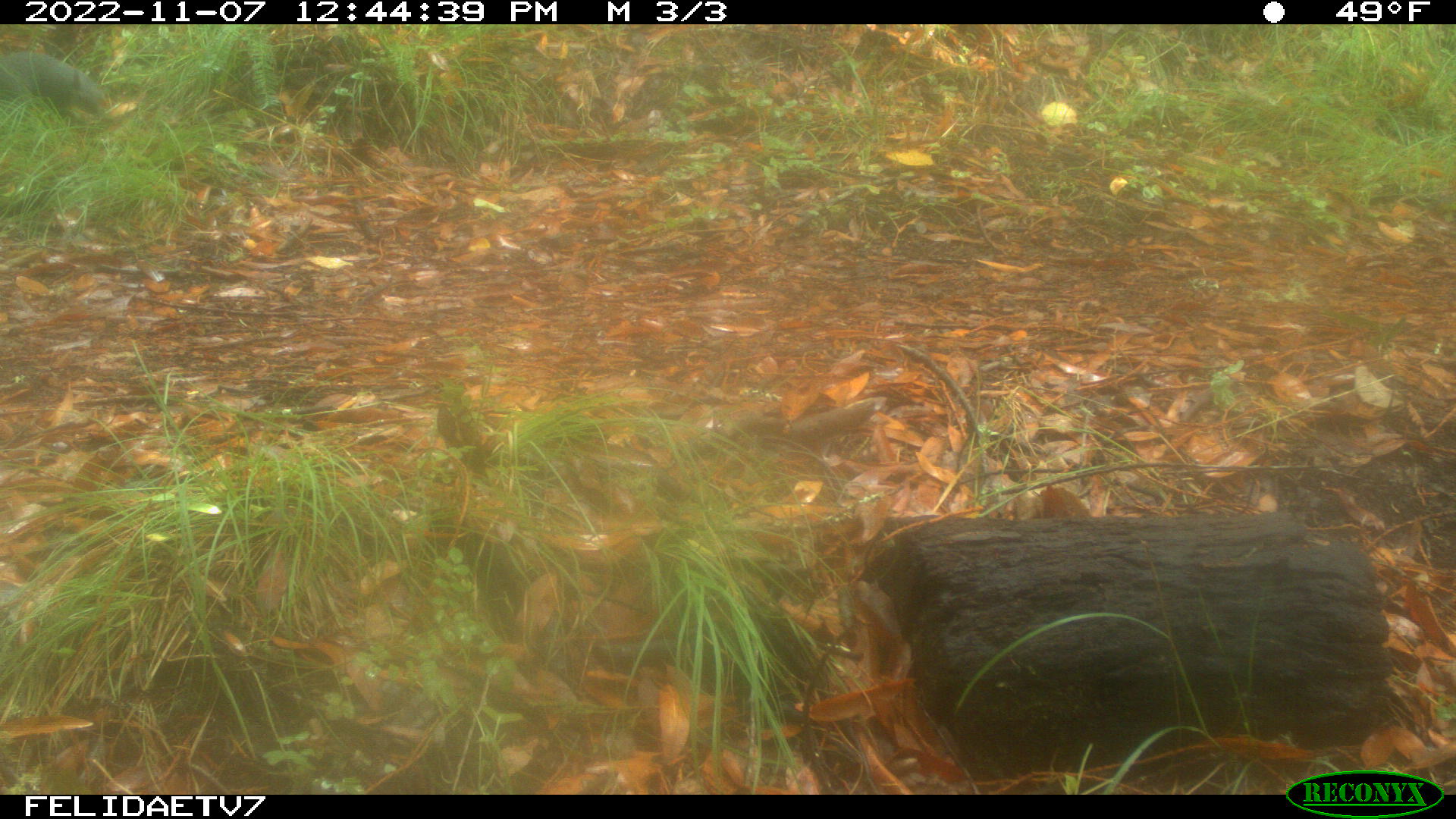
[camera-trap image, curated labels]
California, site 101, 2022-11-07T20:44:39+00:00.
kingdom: Animalia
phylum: Chordata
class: Mammalia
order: Rodentia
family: Sciuridae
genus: Sciurus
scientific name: Sciurus griseus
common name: western gray squirrel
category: western grey squirrel